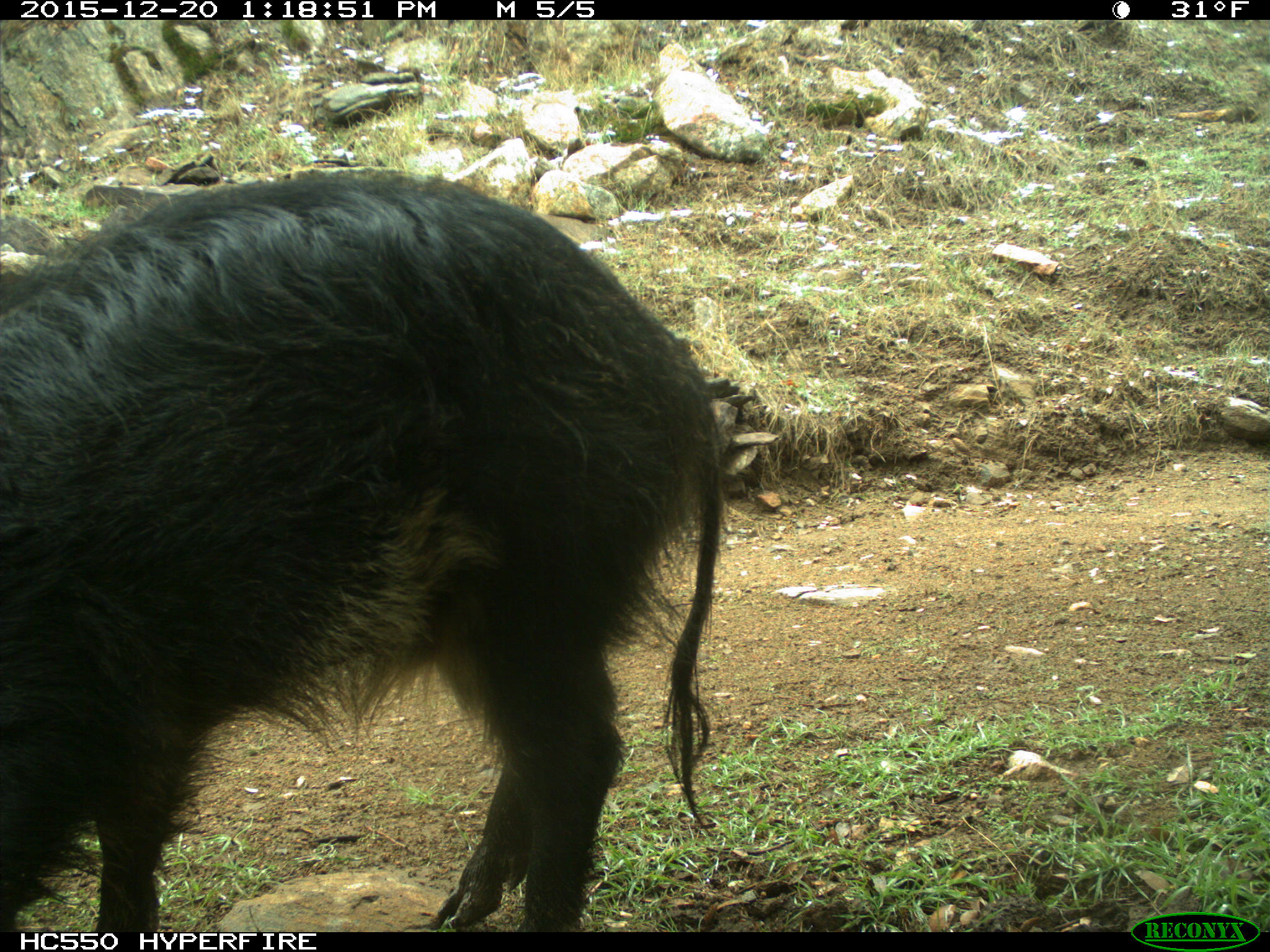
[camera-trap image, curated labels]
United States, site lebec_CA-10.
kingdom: Animalia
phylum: Chordata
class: Mammalia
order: Artiodactyla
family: Suidae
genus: Sus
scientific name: Sus scrofa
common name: wild boar